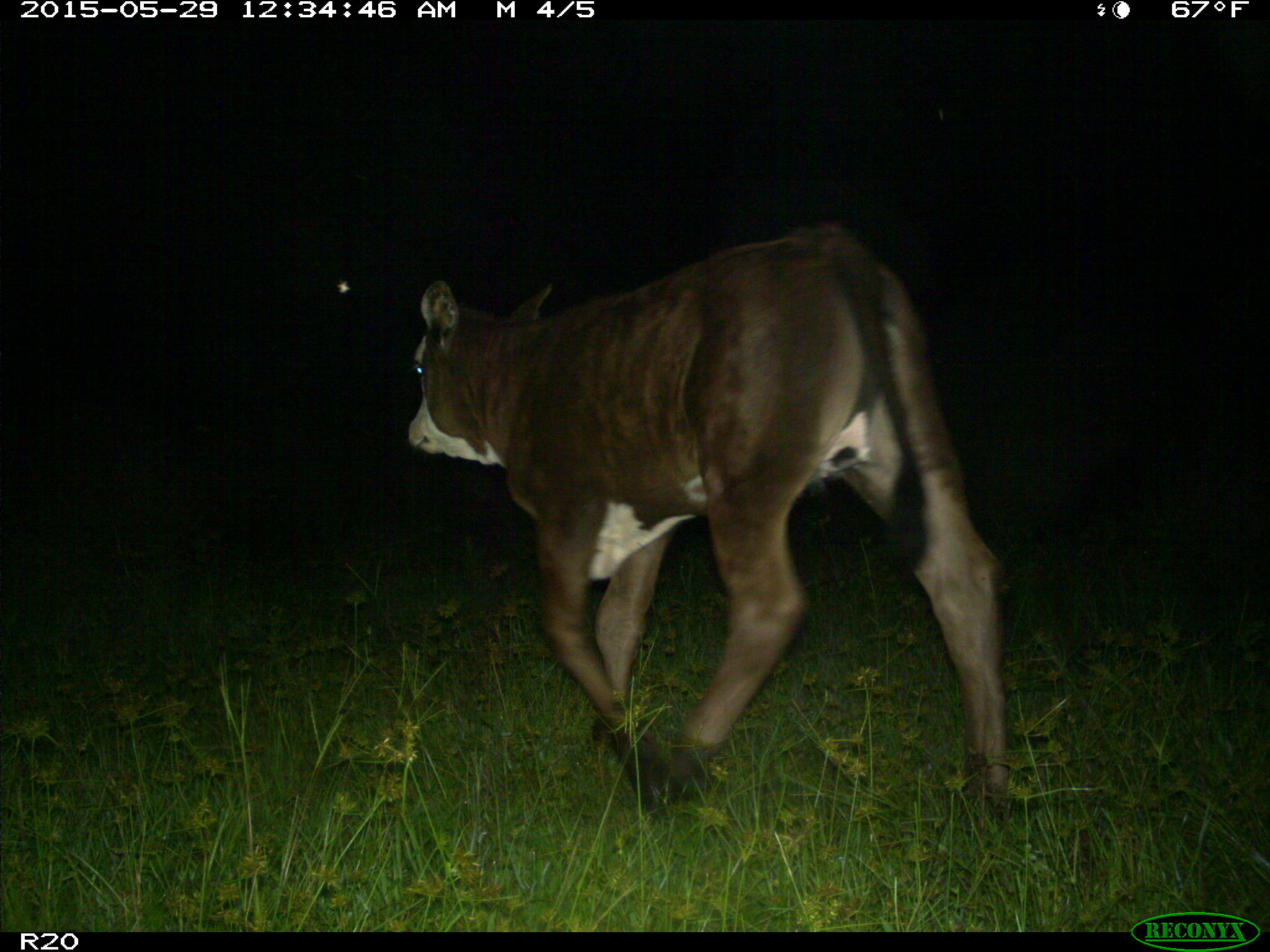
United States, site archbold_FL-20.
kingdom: Animalia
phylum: Chordata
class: Mammalia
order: Artiodactyla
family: Bovidae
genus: Bos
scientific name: Bos taurus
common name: domestic cow